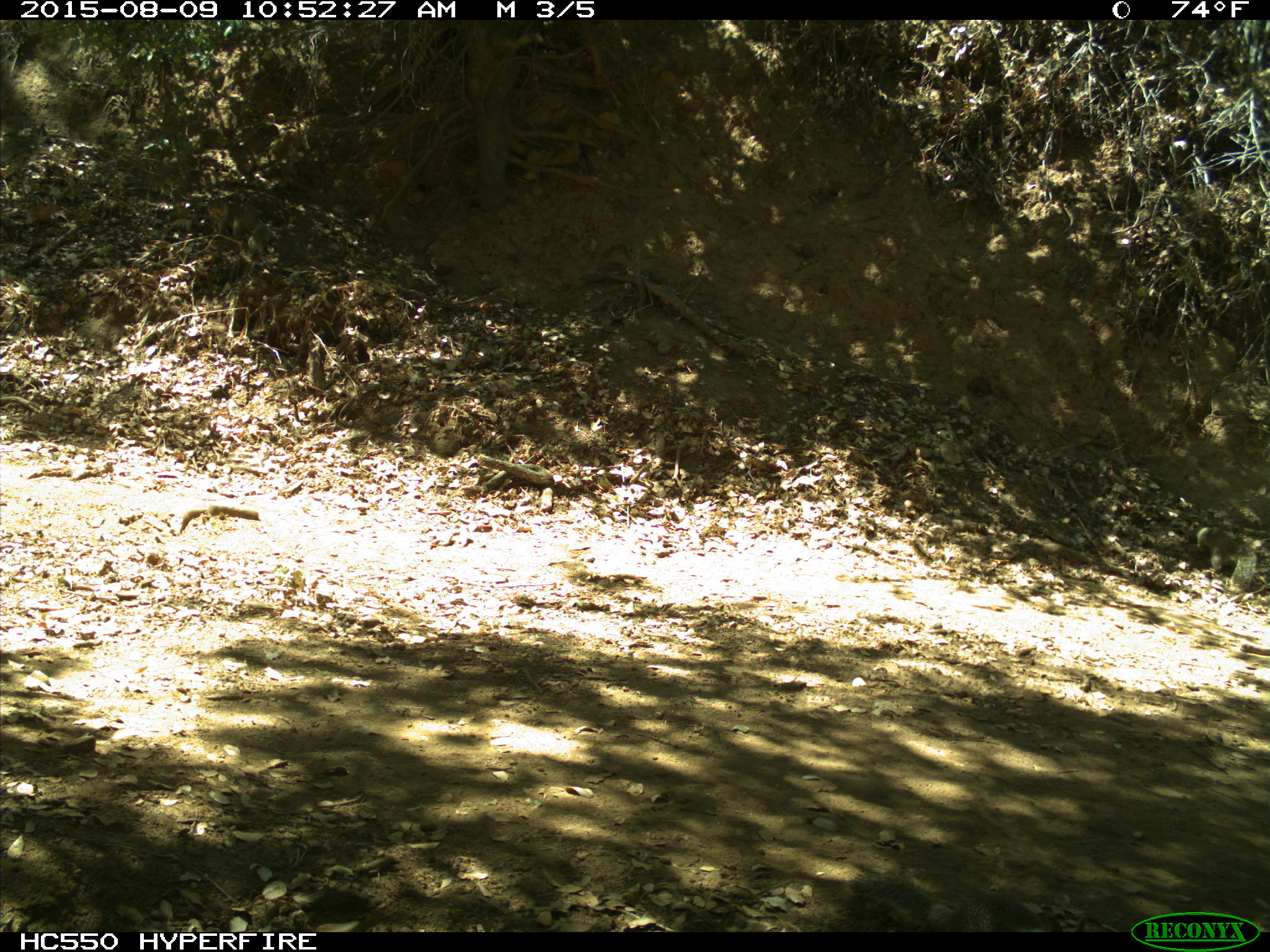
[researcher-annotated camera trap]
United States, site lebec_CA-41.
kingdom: Animalia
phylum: Chordata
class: Mammalia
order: Rodentia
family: Sciuridae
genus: Otospermophilus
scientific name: Otospermophilus beecheyi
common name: california ground squirrel